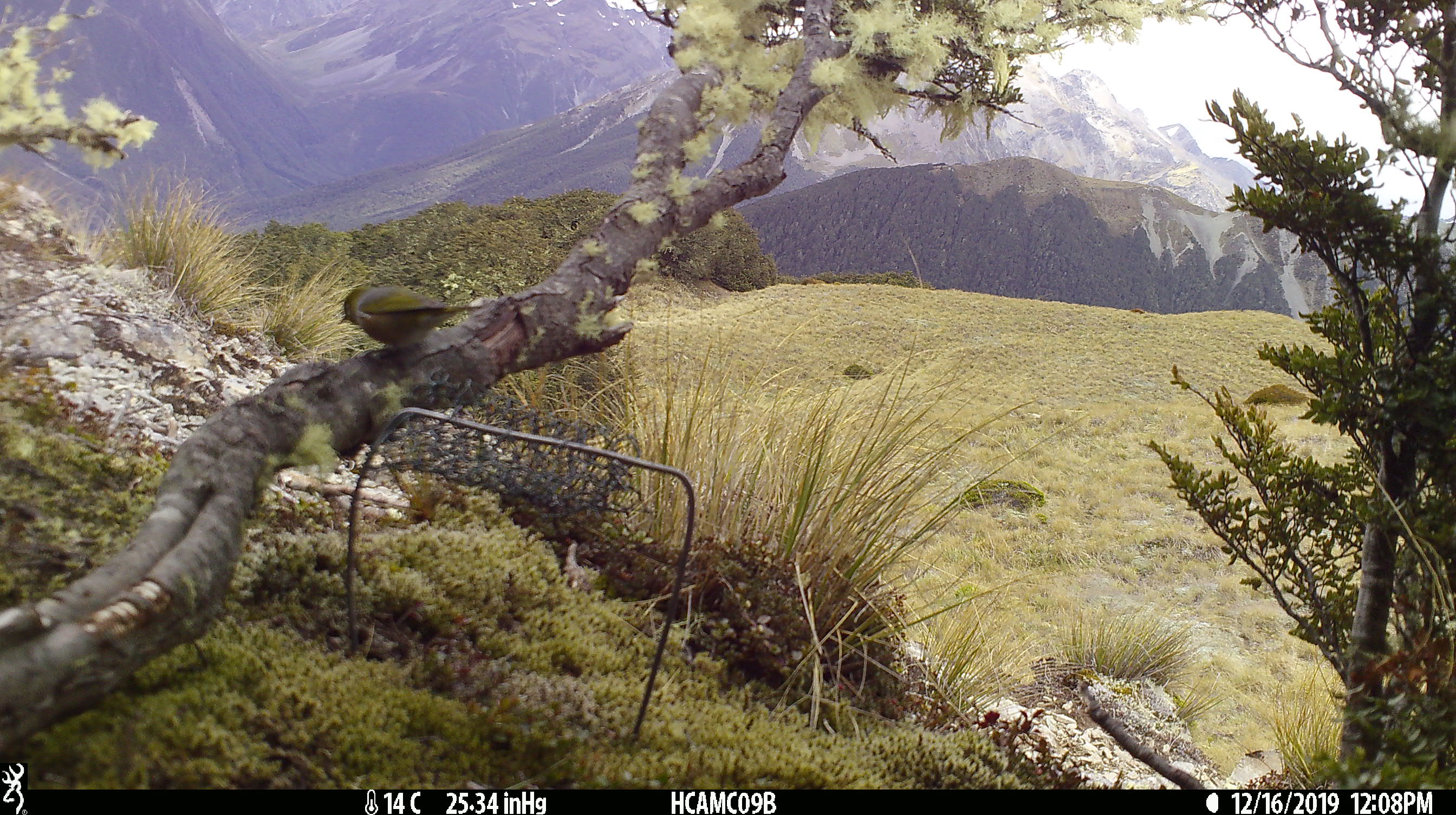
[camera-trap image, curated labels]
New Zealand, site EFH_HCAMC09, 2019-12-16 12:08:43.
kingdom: Animalia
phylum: Chordata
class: Aves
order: Passeriformes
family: Zosteropidae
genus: Zosterops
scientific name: Zosterops lateralis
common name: silvereye